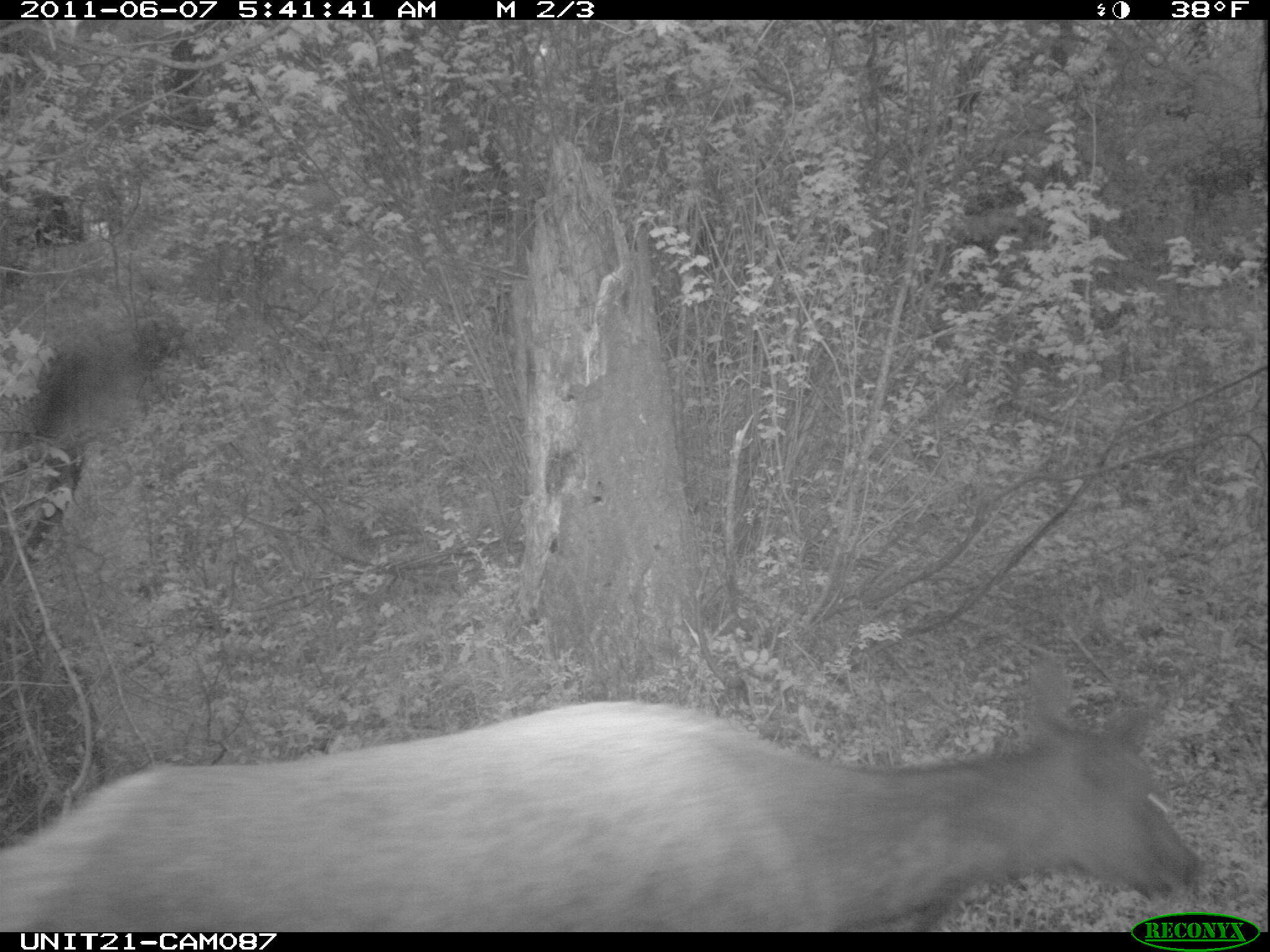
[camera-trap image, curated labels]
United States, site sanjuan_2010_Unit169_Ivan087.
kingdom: Animalia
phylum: Chordata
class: Mammalia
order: Artiodactyla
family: Cervidae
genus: Cervus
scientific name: Cervus elaphus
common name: red deer